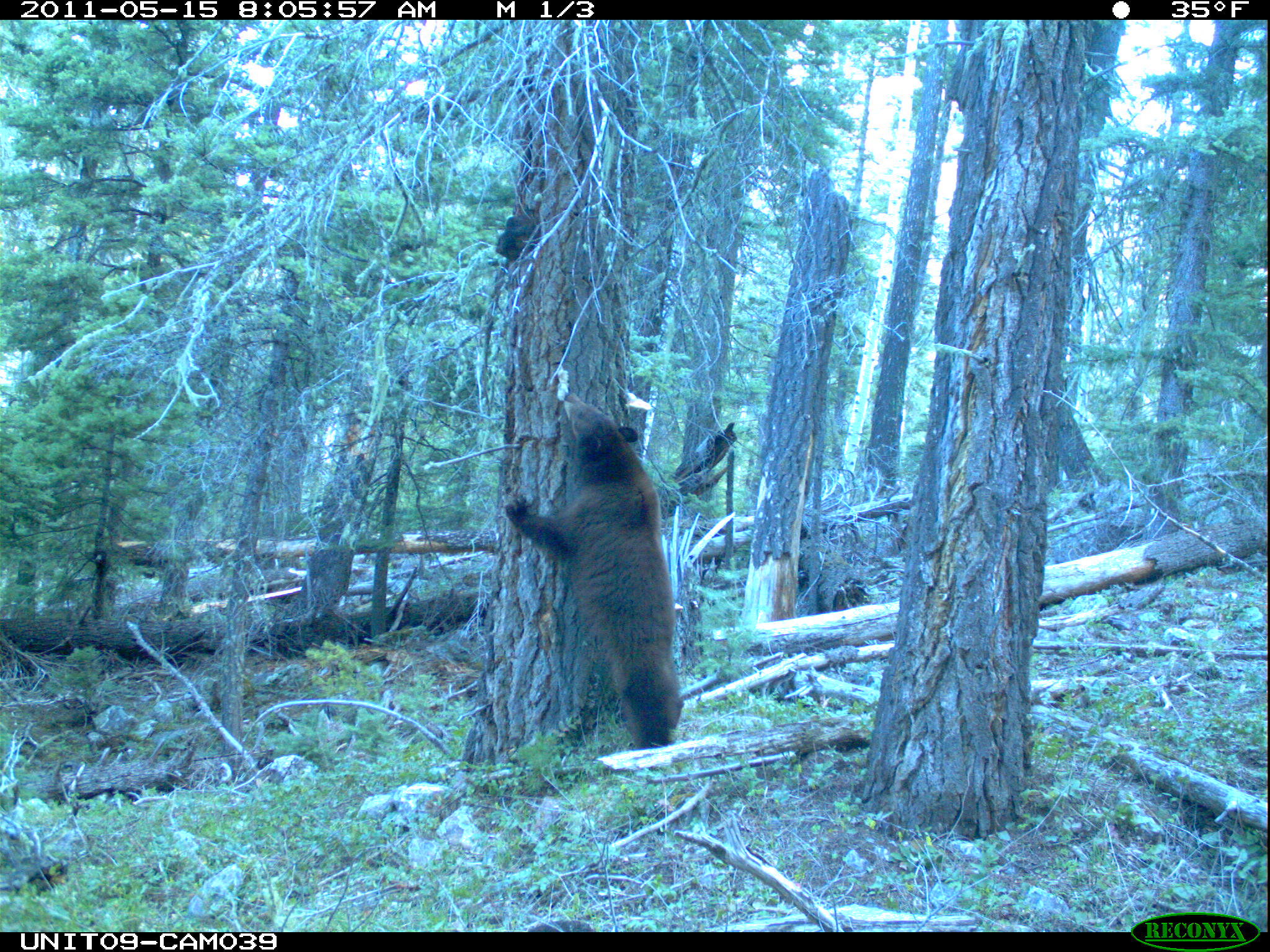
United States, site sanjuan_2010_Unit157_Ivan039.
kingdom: Animalia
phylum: Chordata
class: Mammalia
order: Carnivora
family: Ursidae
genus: Ursus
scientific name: Ursus americanus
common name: american black bear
Ursus americanus (american black bear).